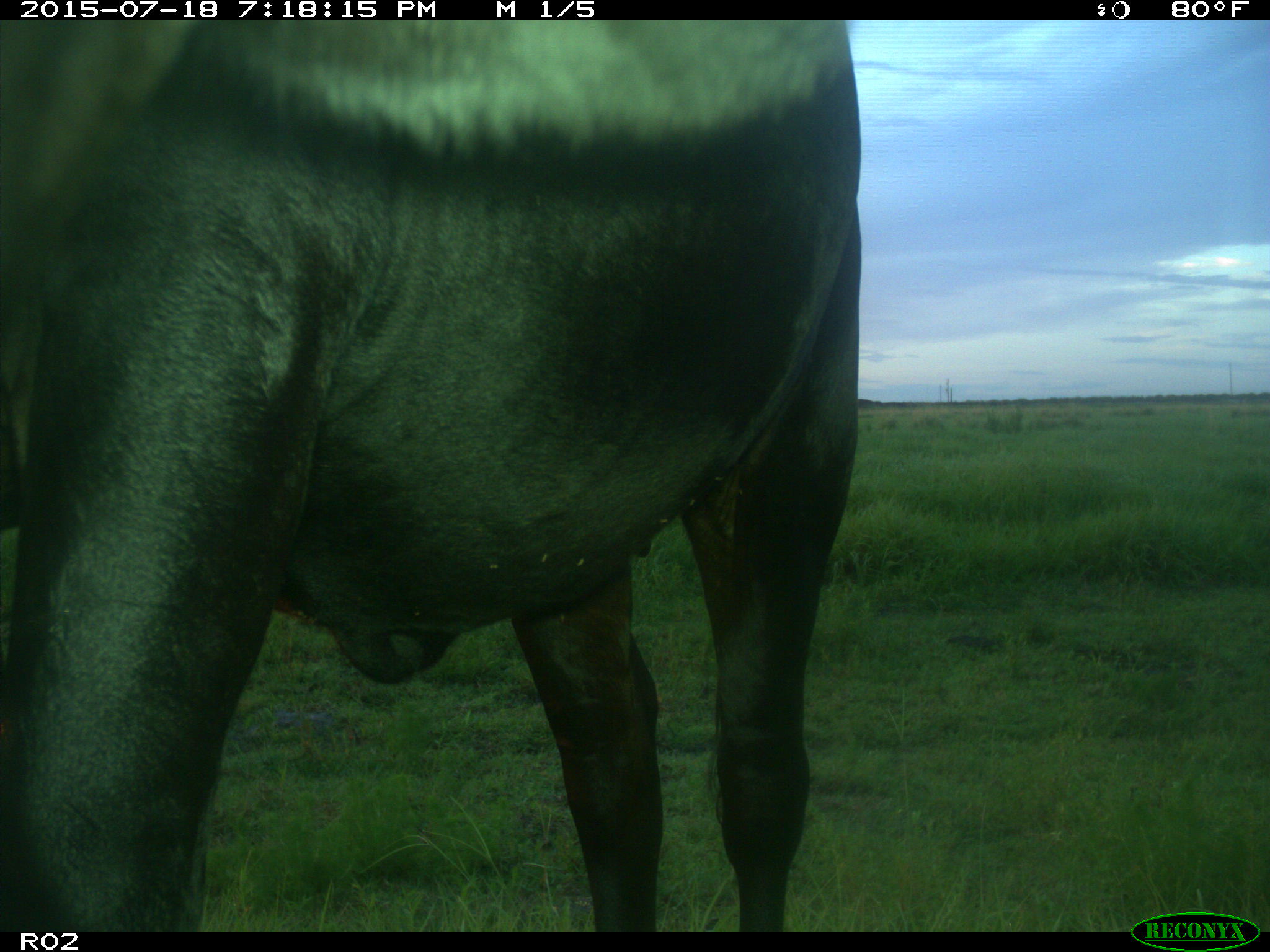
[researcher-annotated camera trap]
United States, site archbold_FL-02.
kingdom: Animalia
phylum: Chordata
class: Mammalia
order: Artiodactyla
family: Bovidae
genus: Bos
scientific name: Bos taurus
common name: domestic cow